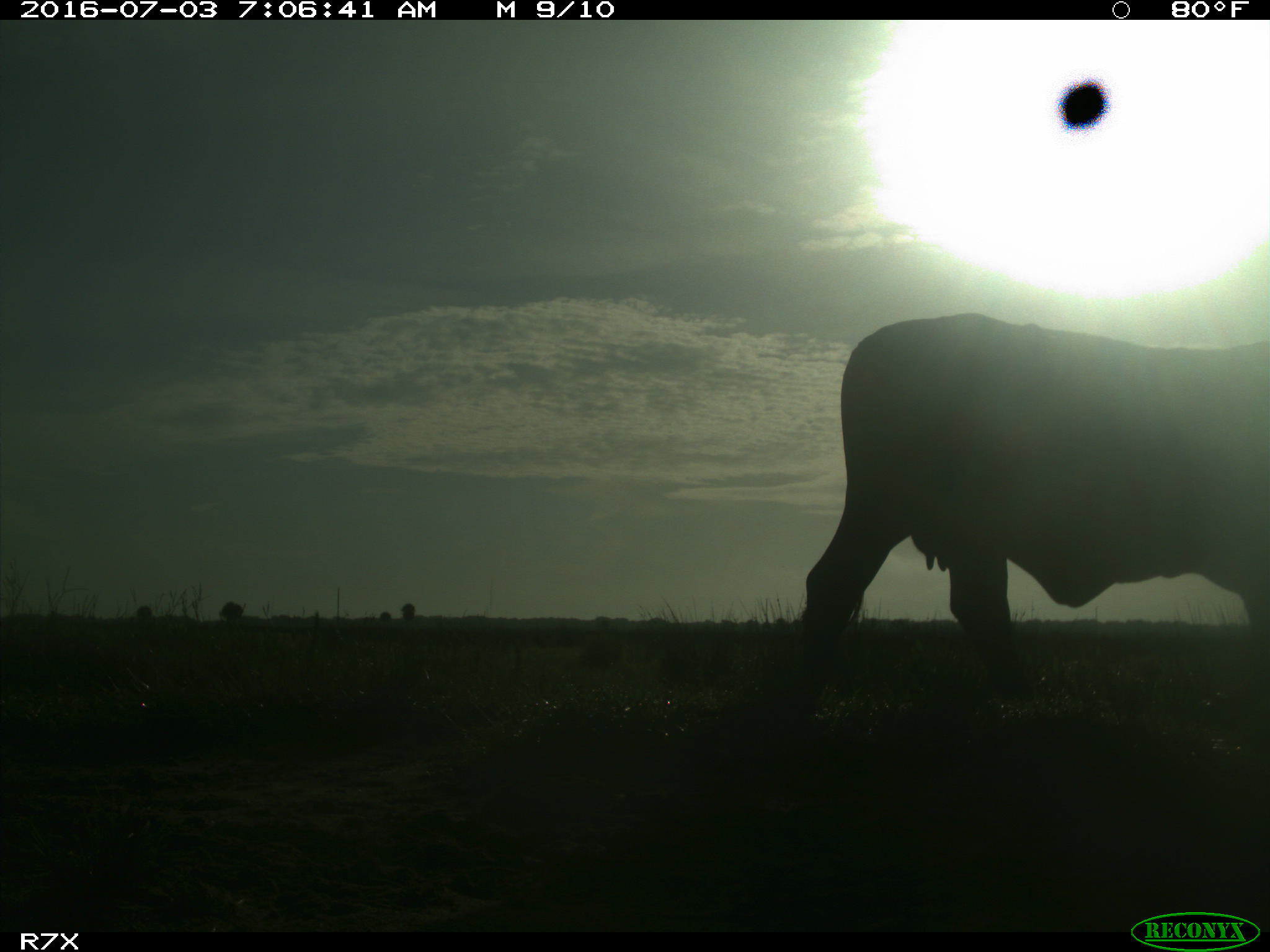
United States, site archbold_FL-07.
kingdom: Animalia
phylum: Chordata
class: Mammalia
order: Artiodactyla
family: Bovidae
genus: Bos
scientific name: Bos taurus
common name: domestic cow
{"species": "Bos taurus (domestic cow)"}